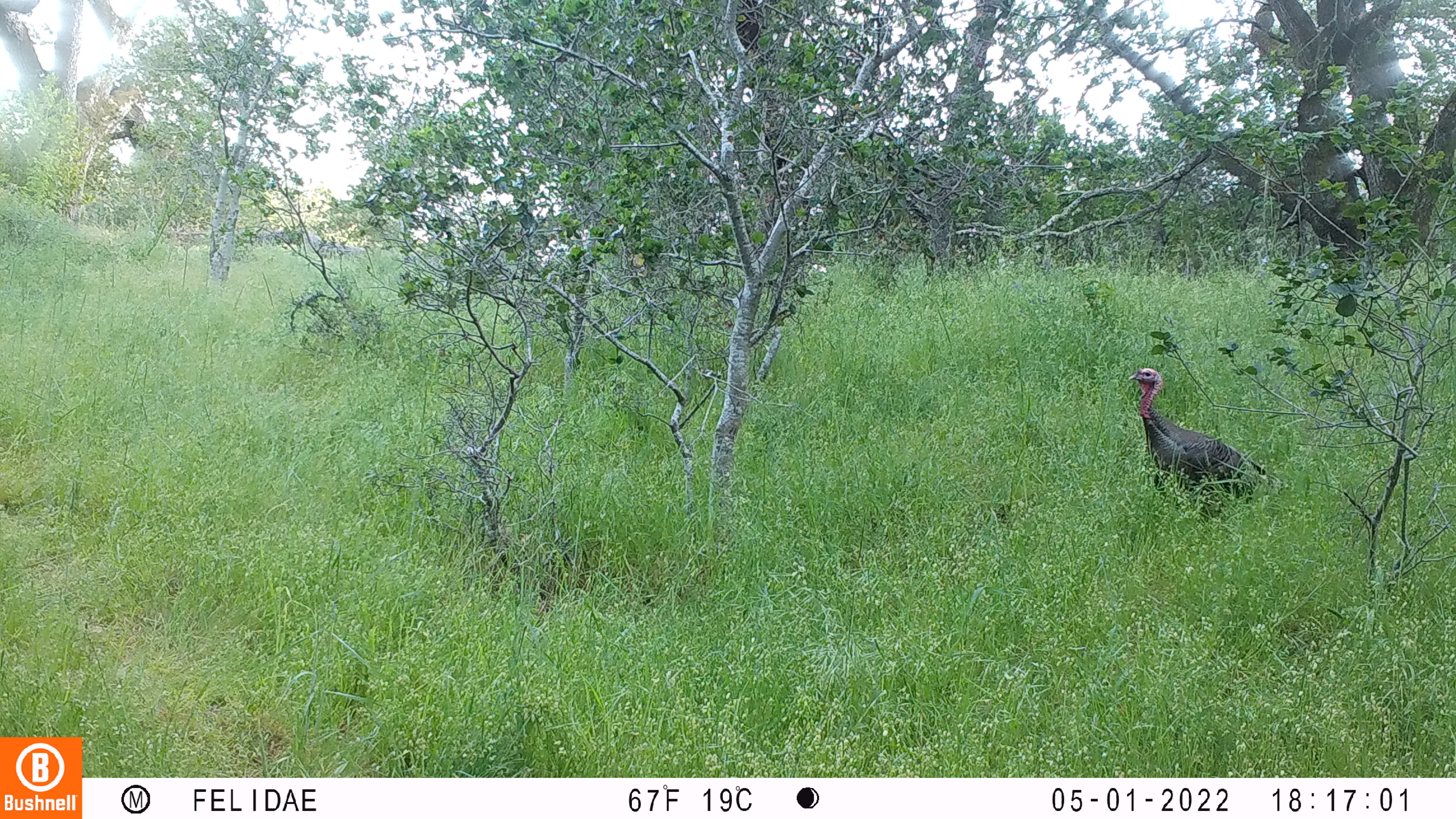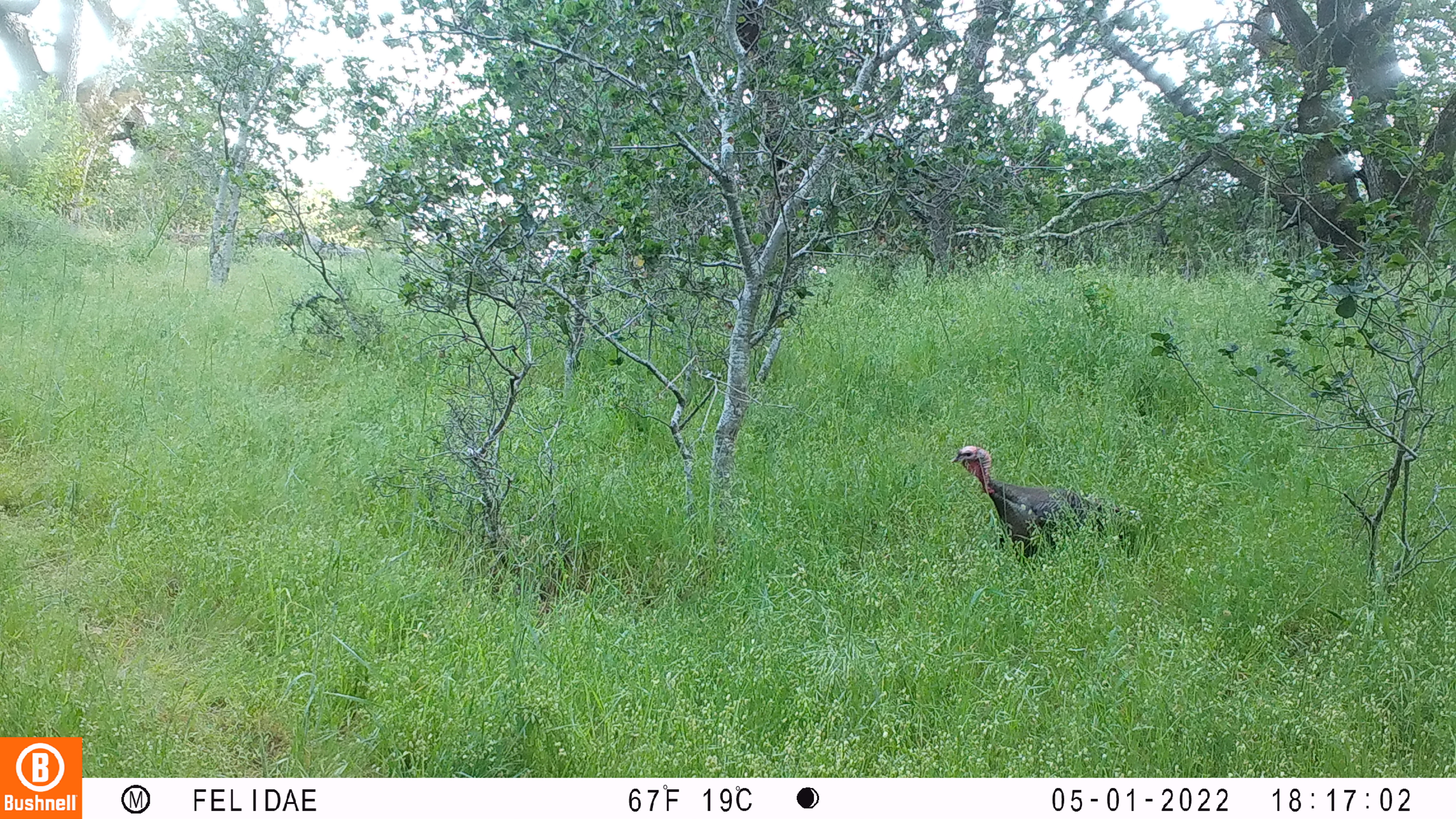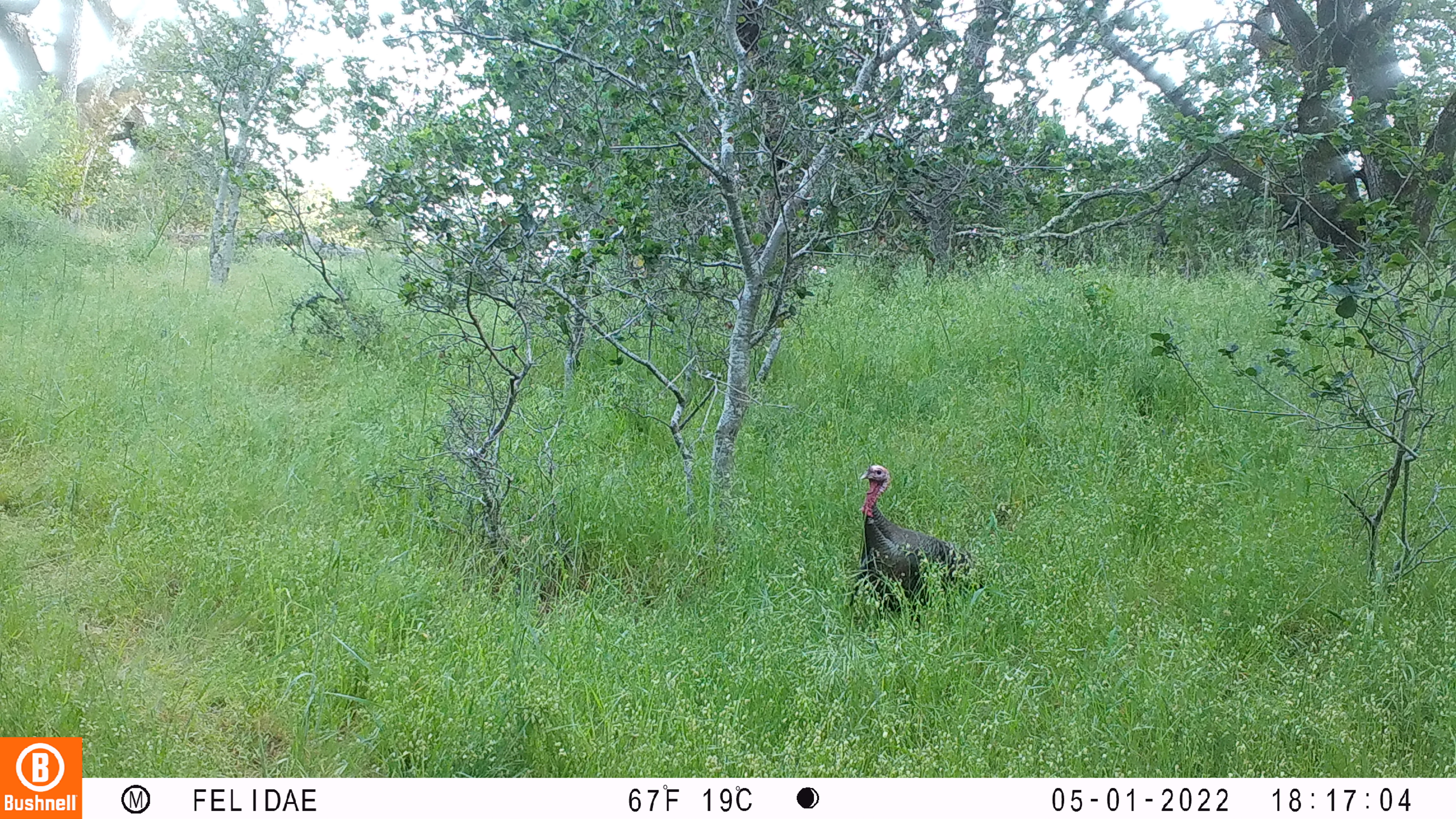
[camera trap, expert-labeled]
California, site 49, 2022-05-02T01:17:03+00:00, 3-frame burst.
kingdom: Animalia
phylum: Chordata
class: Aves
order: Galliformes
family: Phasianidae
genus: Meleagris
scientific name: Meleagris gallopavo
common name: turkey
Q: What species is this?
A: Turkey (Meleagris gallopavo).